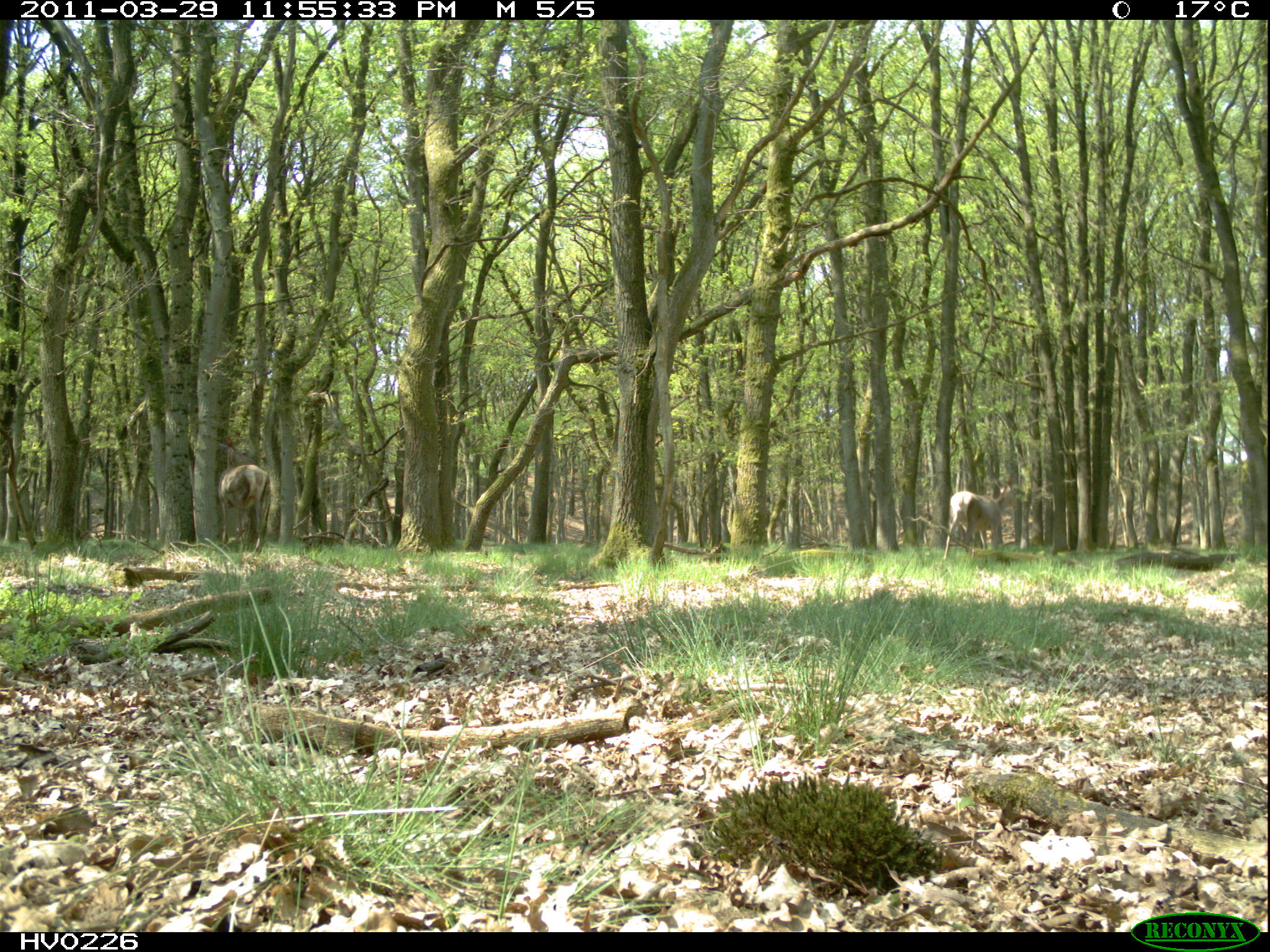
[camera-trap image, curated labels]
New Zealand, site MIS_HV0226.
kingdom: Animalia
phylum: Chordata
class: Mammalia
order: Artiodactyla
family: Cervidae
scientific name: Cervidae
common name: deer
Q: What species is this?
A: Deer (Cervidae).